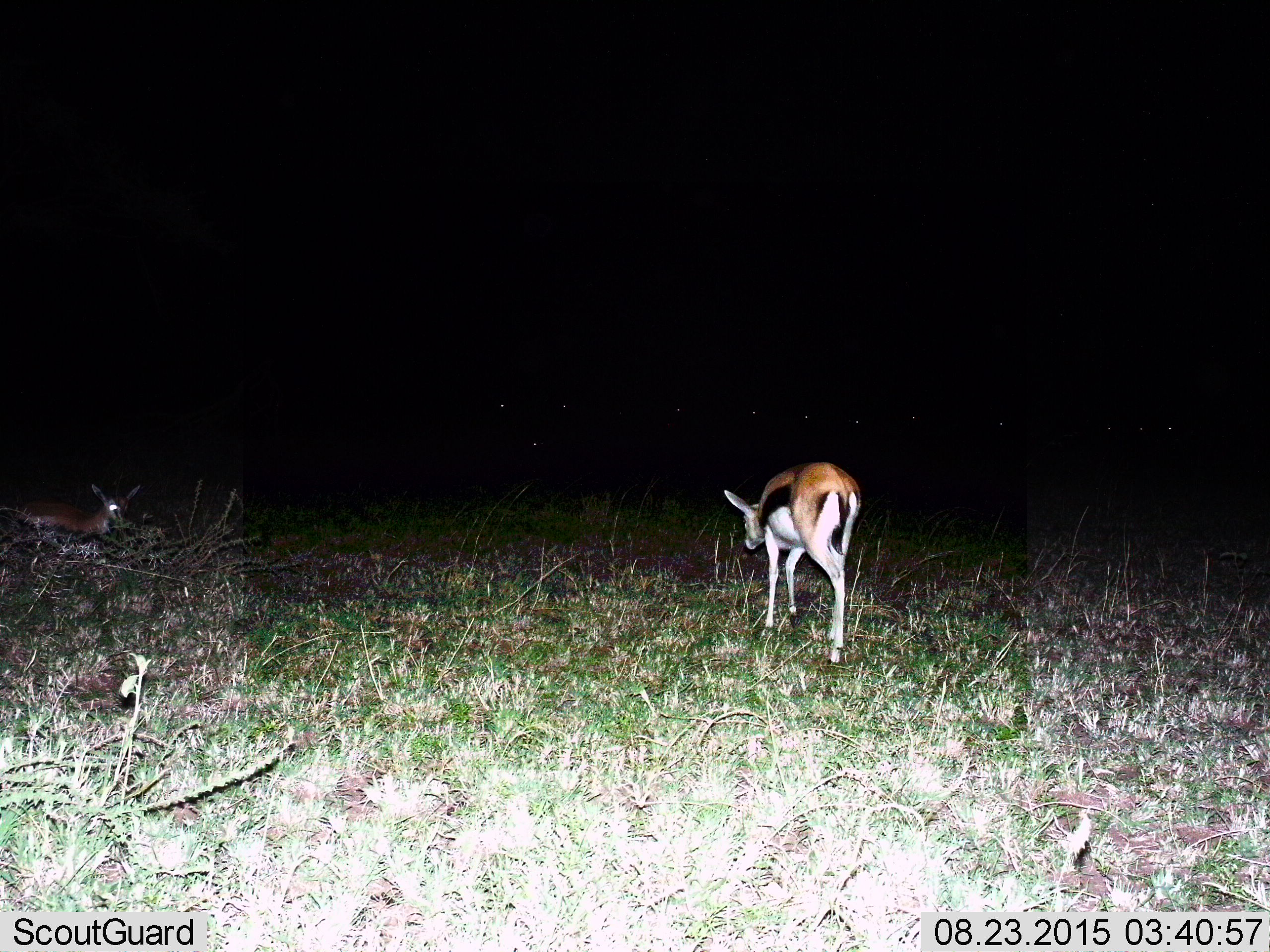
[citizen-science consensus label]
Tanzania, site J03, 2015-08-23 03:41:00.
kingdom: Animalia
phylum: Chordata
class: Mammalia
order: Artiodactyla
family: Bovidae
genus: Eudorcas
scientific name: Eudorcas thomsonii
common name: thomson's gazelle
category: gazellethomsons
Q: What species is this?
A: Gazellethomsons (thomson's gazelle) (Eudorcas thomsonii).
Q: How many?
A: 2.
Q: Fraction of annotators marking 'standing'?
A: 33%.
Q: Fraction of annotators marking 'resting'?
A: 67%.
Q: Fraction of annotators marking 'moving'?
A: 78%.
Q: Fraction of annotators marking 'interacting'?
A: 0%.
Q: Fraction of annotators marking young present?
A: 11%.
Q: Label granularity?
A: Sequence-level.